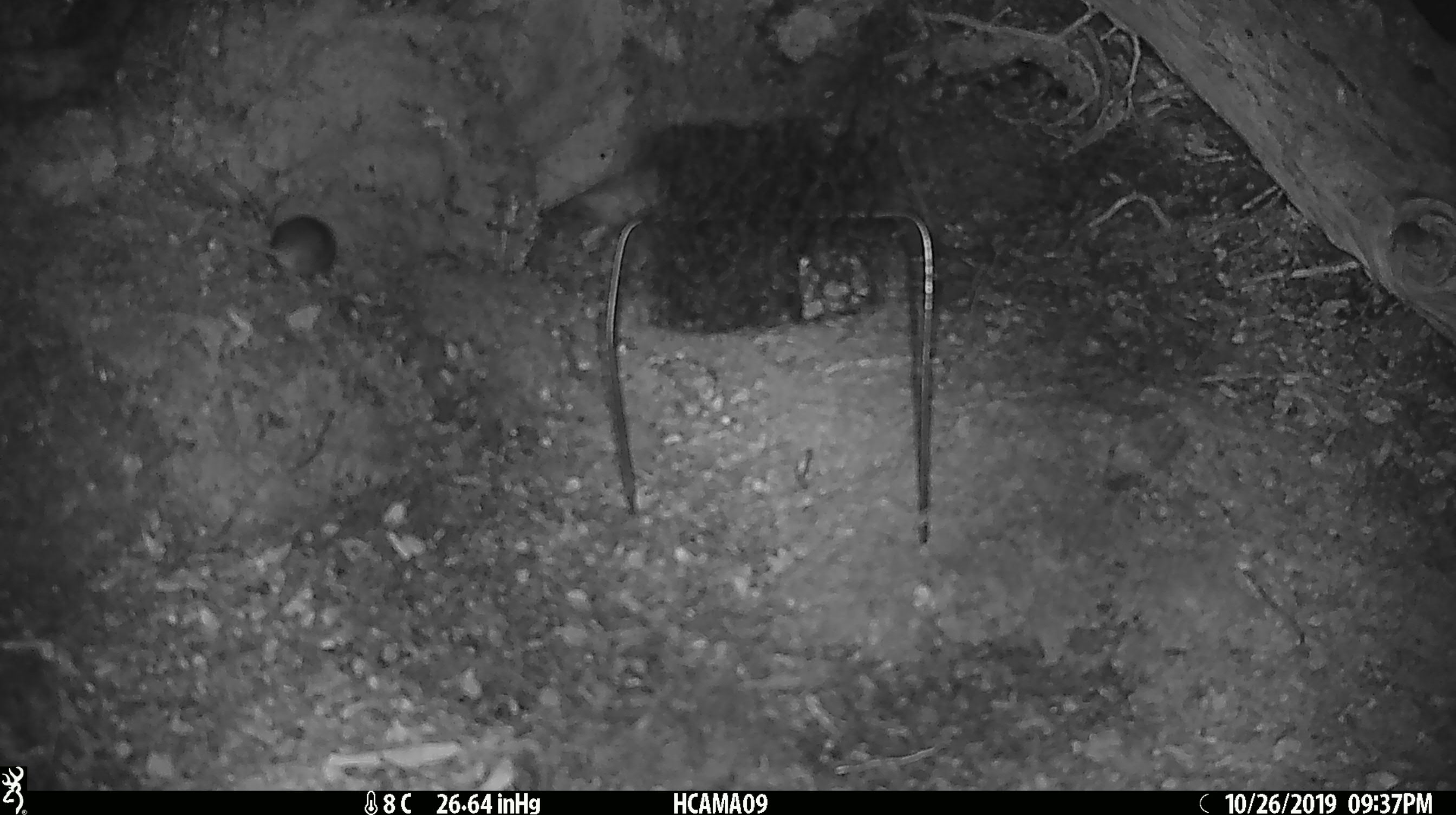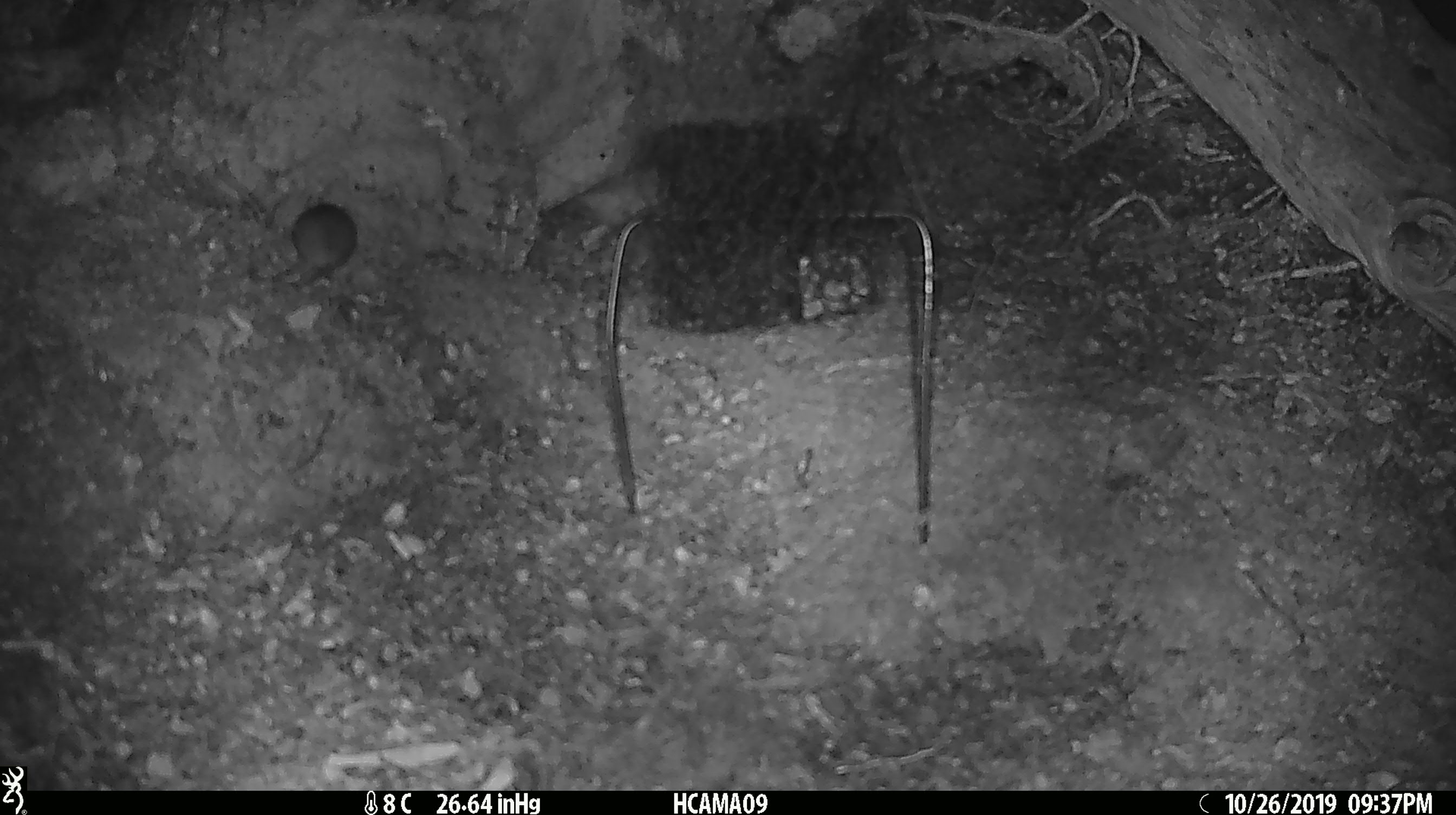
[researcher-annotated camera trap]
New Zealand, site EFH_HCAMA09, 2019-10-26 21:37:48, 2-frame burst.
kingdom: Animalia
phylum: Chordata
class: Mammalia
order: Rodentia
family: Muridae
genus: Mus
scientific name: Mus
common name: mouse